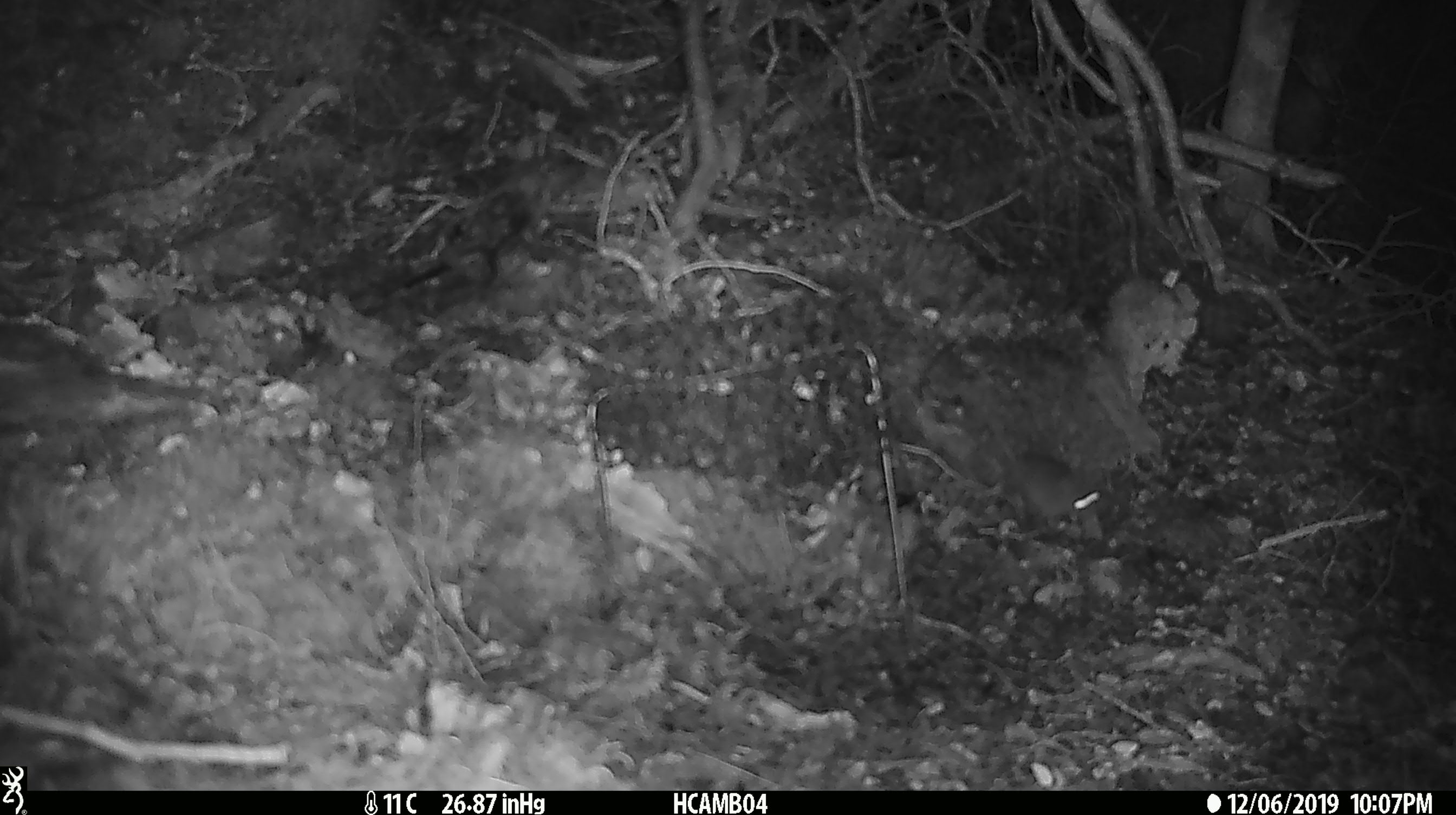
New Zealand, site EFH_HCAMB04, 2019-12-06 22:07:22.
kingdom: Animalia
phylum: Chordata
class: Mammalia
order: Rodentia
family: Muridae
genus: Mus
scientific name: Mus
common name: mouse